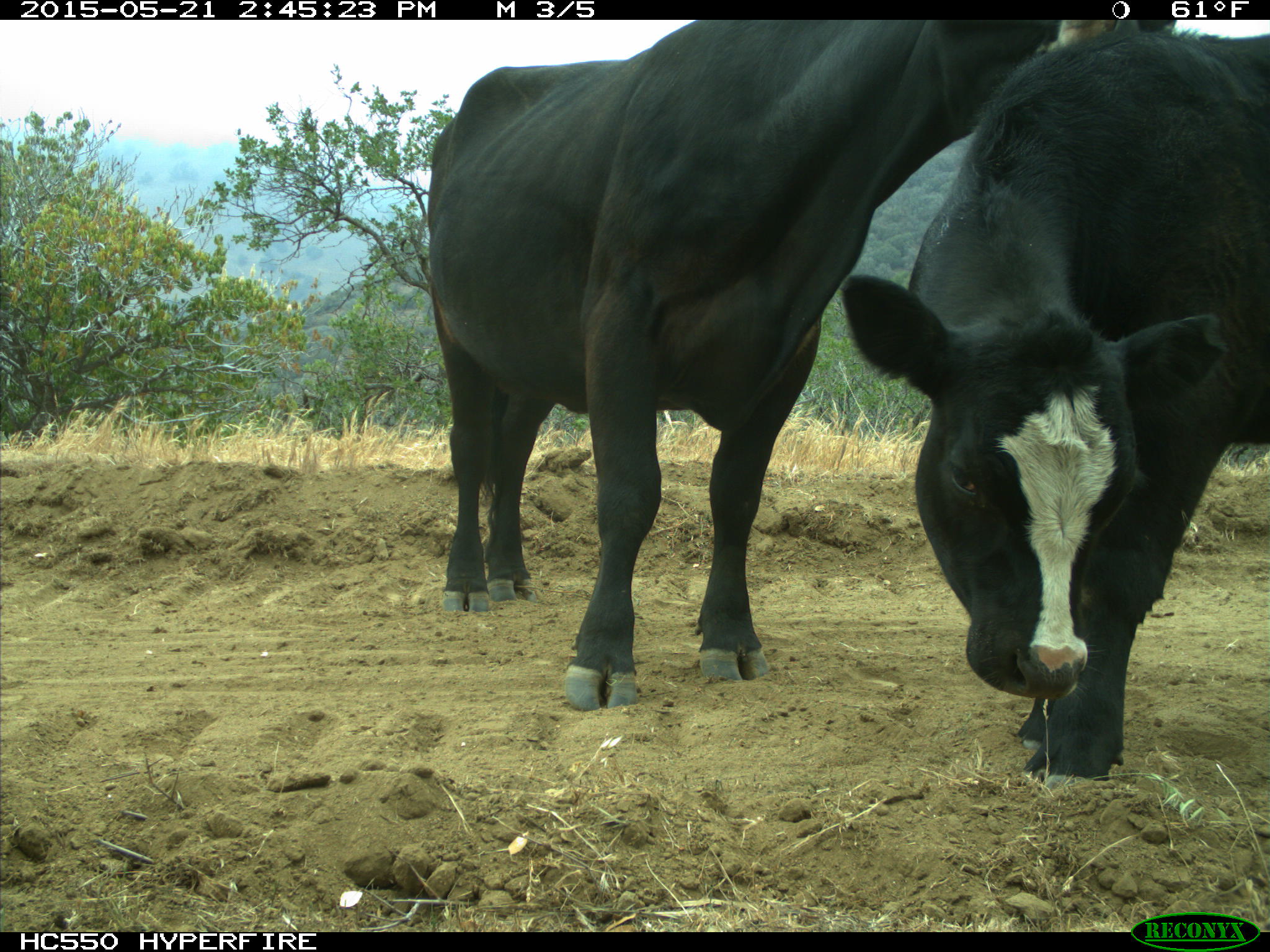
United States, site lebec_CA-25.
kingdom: Animalia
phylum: Chordata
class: Mammalia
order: Artiodactyla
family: Bovidae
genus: Bos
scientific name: Bos taurus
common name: domestic cow